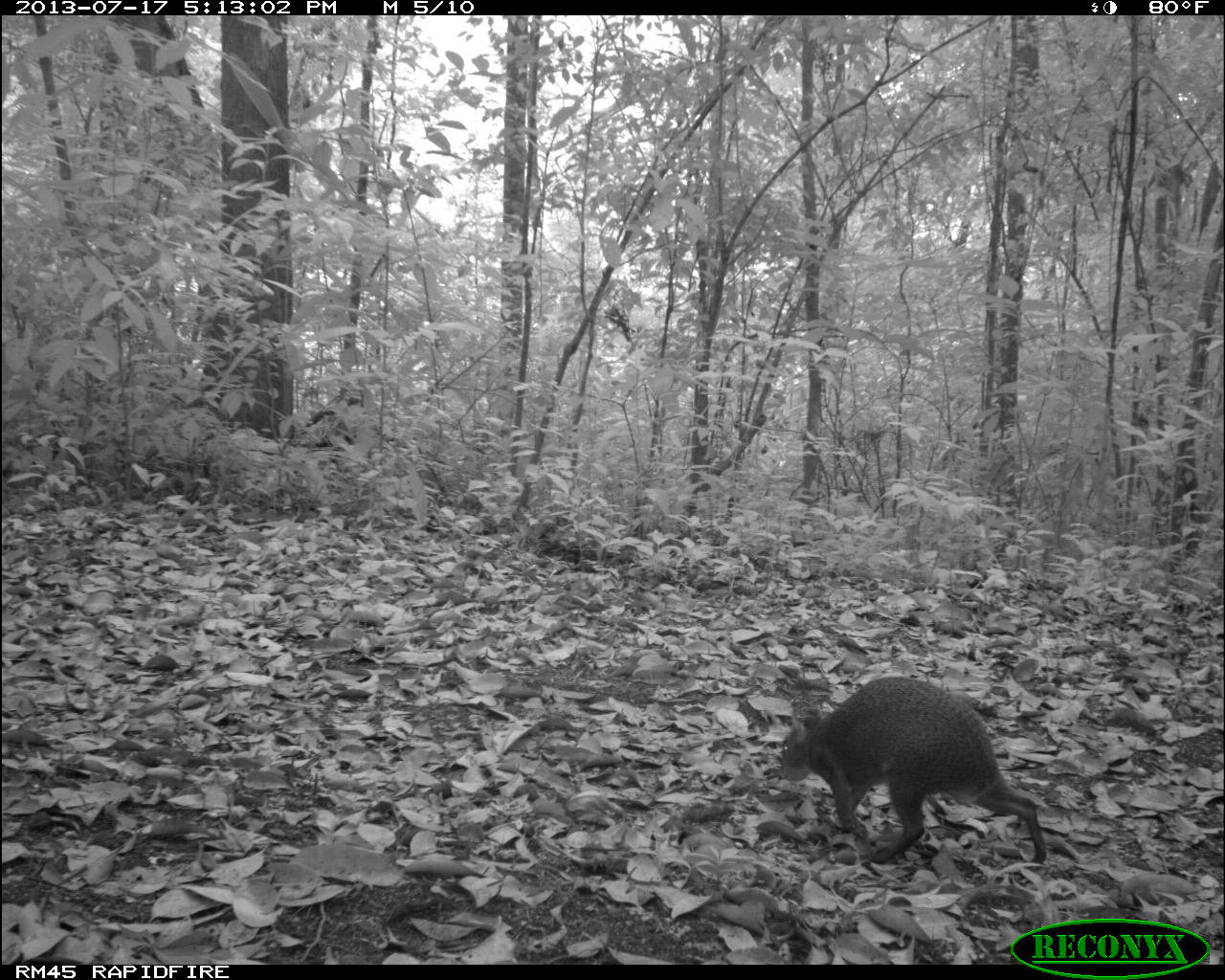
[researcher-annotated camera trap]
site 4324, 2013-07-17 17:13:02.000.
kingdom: Animalia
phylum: Chordata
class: Mammalia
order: Rodentia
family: Dasyproctidae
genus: Dasyprocta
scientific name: Dasyprocta punctata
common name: central american agouti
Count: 1.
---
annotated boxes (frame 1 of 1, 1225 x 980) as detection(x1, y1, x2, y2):
dasyprocta punctata: detection(776, 675, 1047, 865)